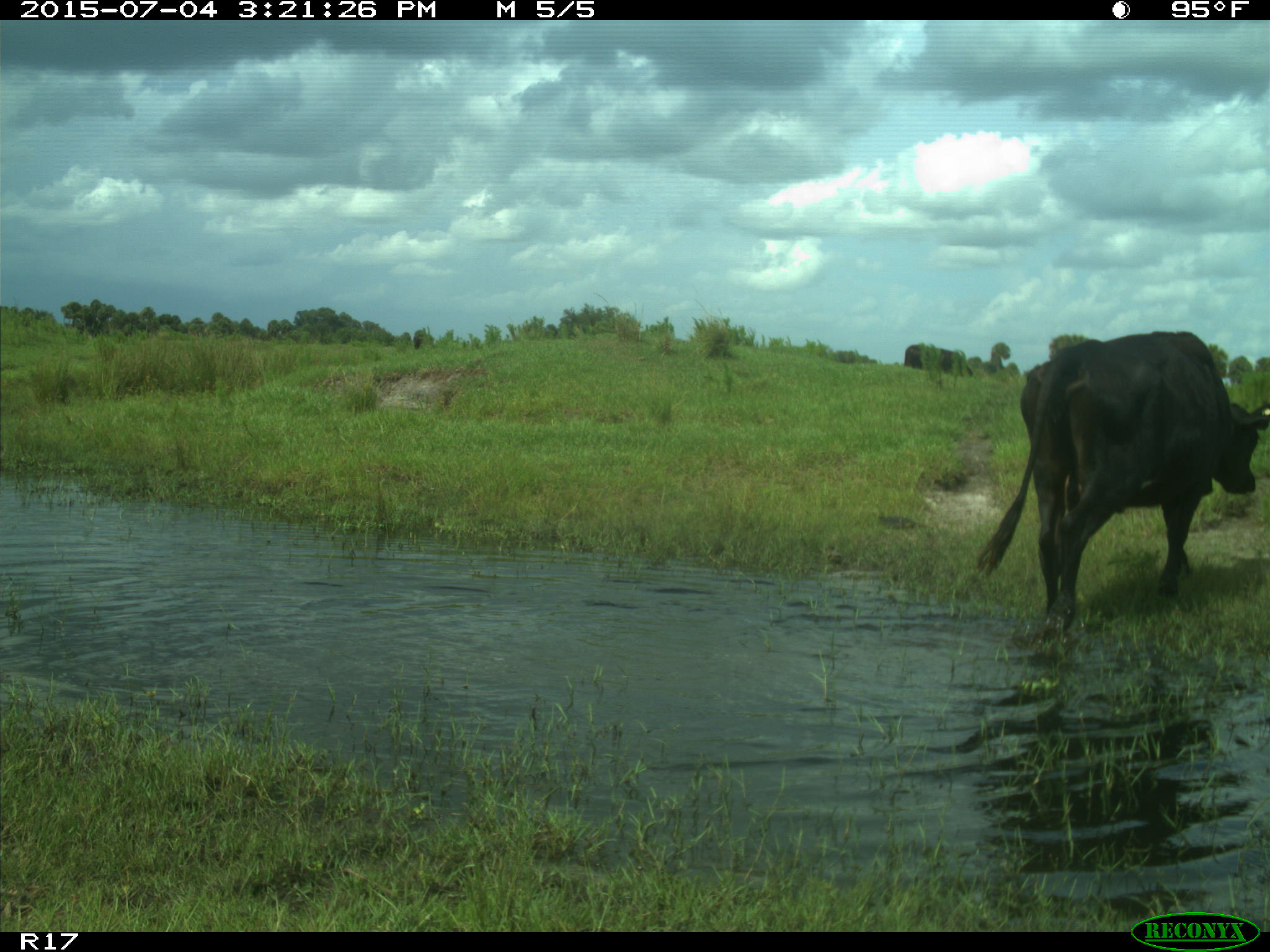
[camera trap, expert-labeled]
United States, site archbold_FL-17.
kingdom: Animalia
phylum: Chordata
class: Mammalia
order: Artiodactyla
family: Bovidae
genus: Bos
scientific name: Bos taurus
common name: domestic cow